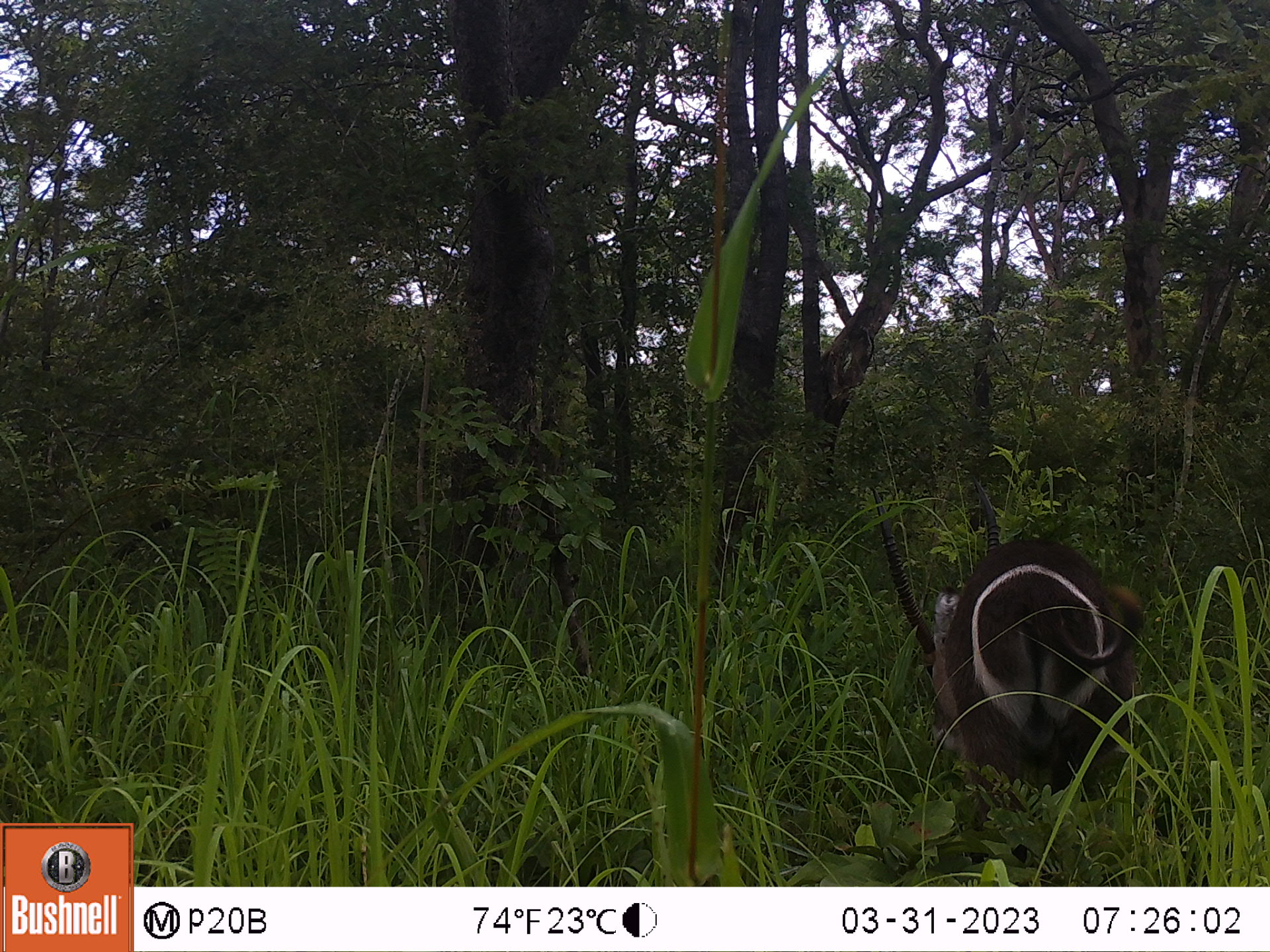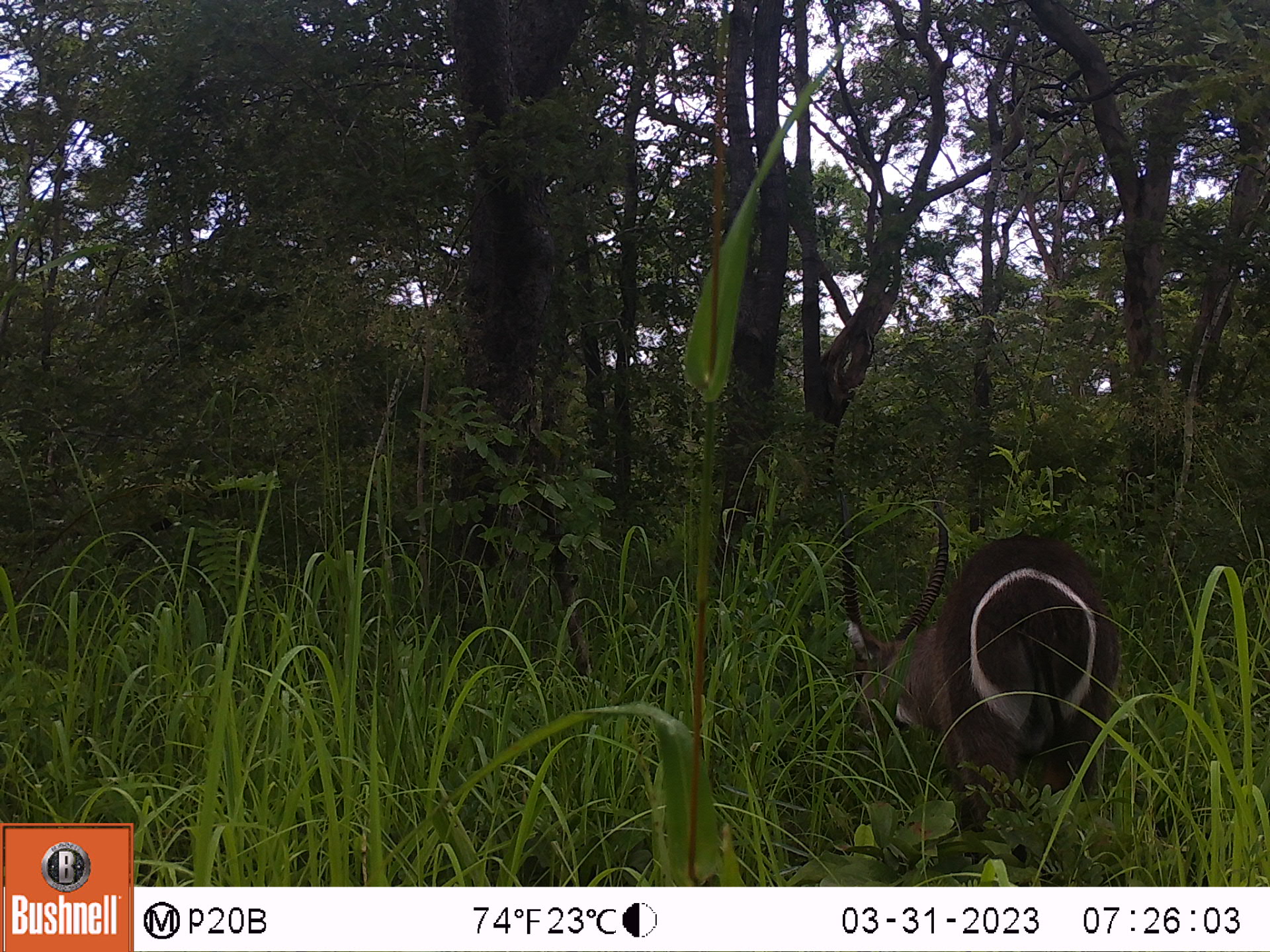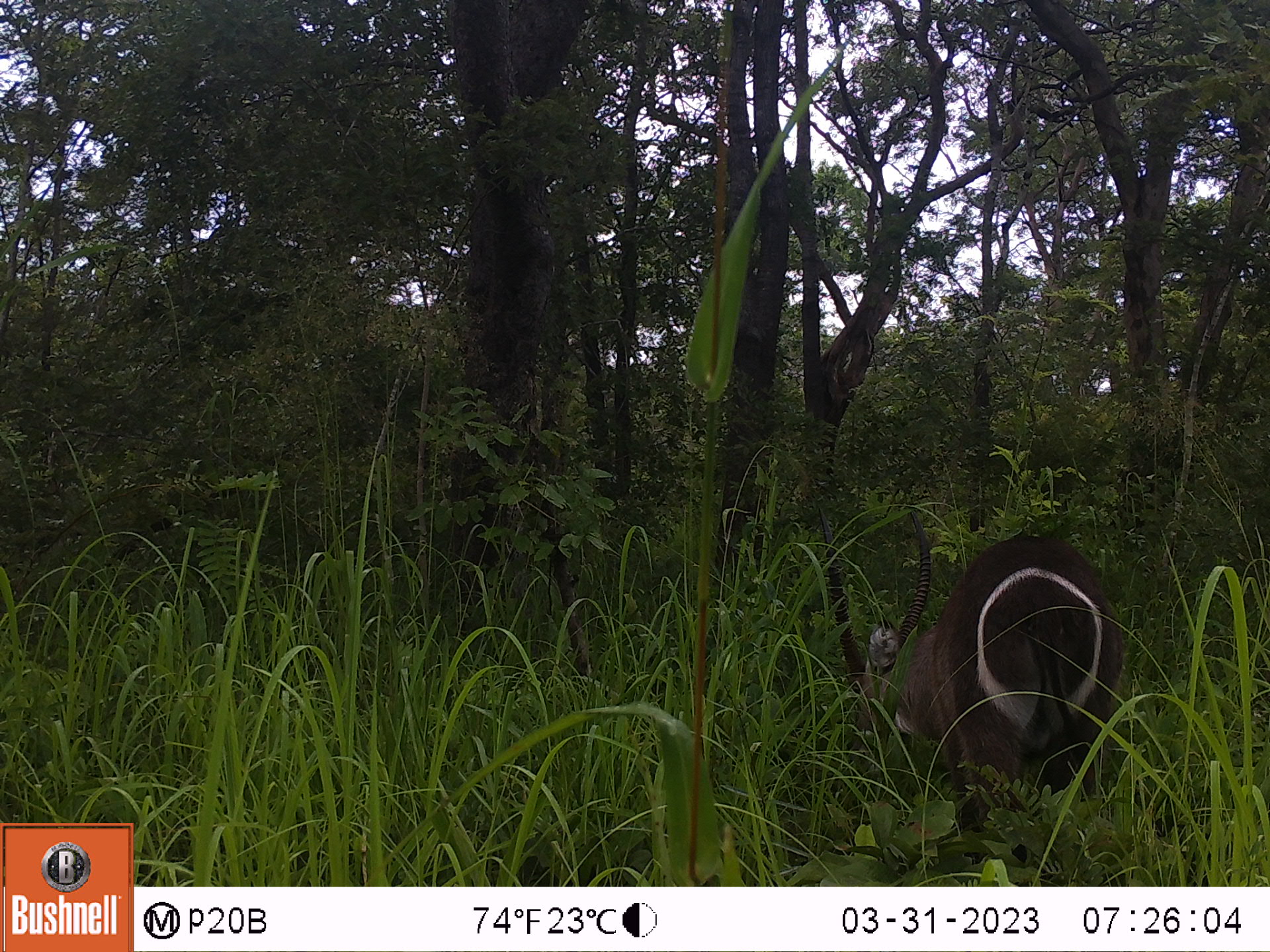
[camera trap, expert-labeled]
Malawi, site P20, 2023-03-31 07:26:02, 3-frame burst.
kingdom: Animalia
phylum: Chordata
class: Mammalia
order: Artiodactyla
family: Bovidae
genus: Kobus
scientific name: Kobus ellipsiprymnus ellipsiprymnus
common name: common waterbuck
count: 1